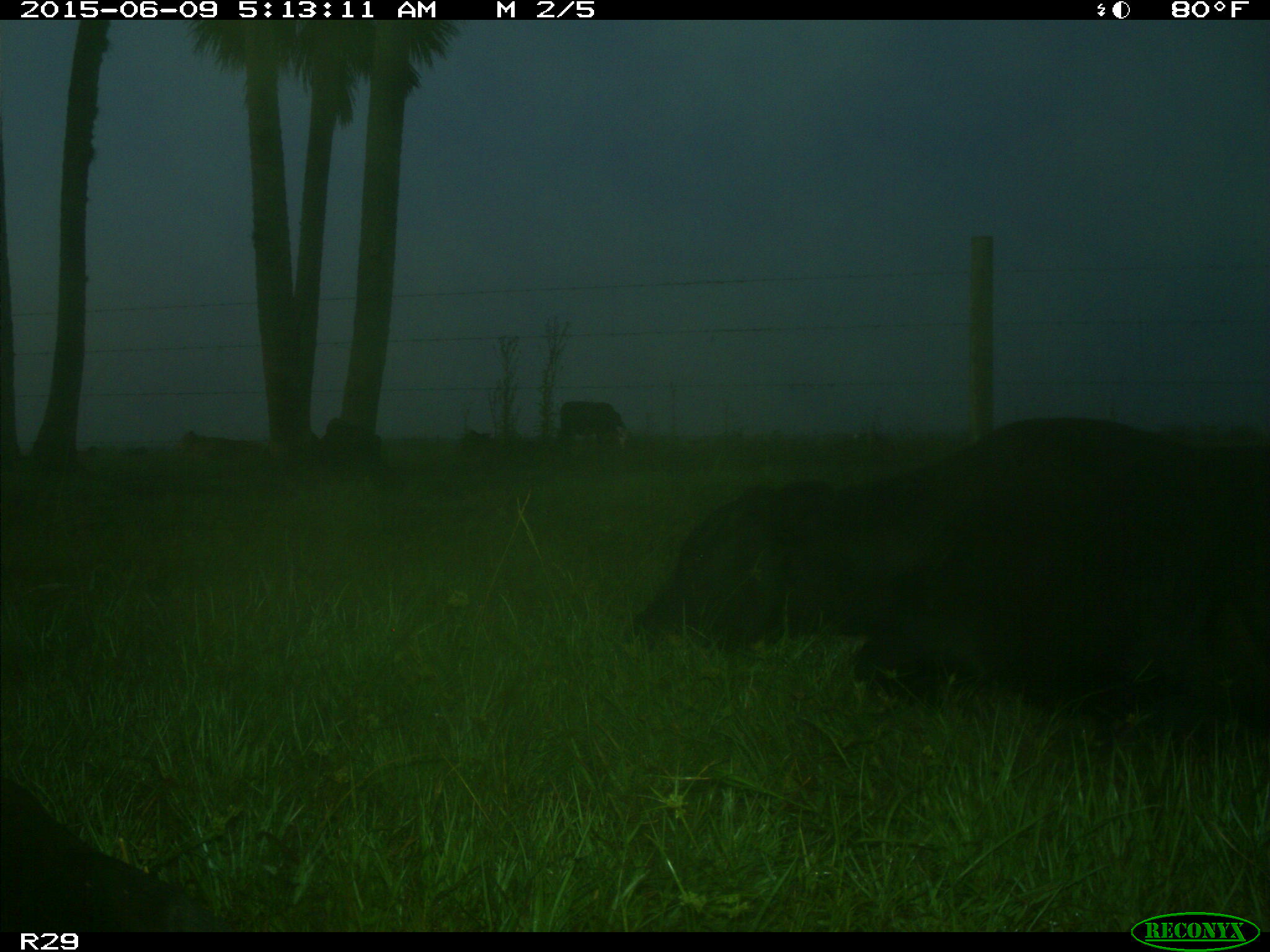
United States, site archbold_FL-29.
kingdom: Animalia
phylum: Chordata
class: Mammalia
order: Artiodactyla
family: Bovidae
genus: Bos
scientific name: Bos taurus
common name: domestic cow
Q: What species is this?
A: Bos taurus (domestic cow).